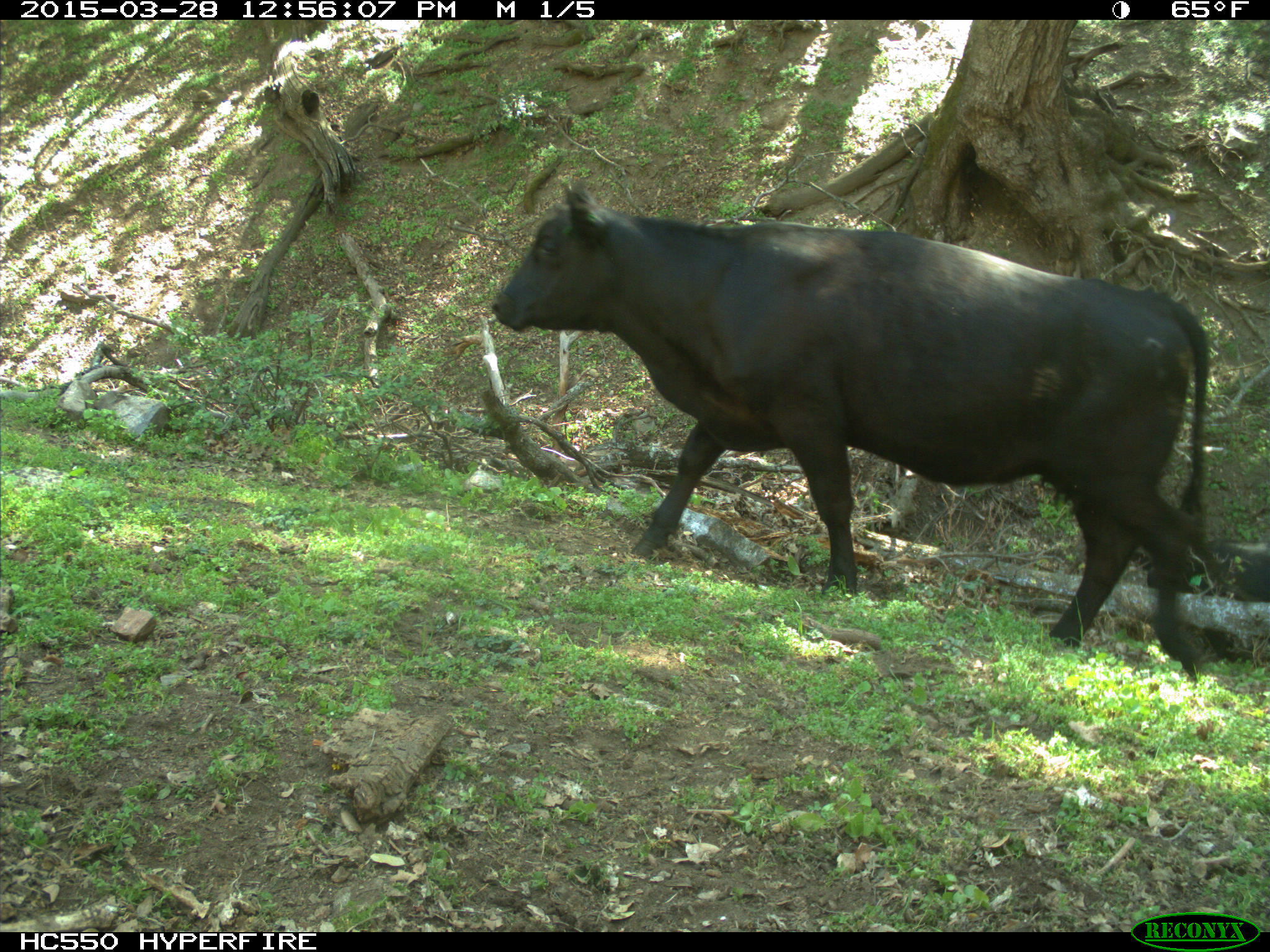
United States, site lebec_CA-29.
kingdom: Animalia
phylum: Chordata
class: Mammalia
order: Artiodactyla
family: Bovidae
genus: Bos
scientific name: Bos taurus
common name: domestic cow